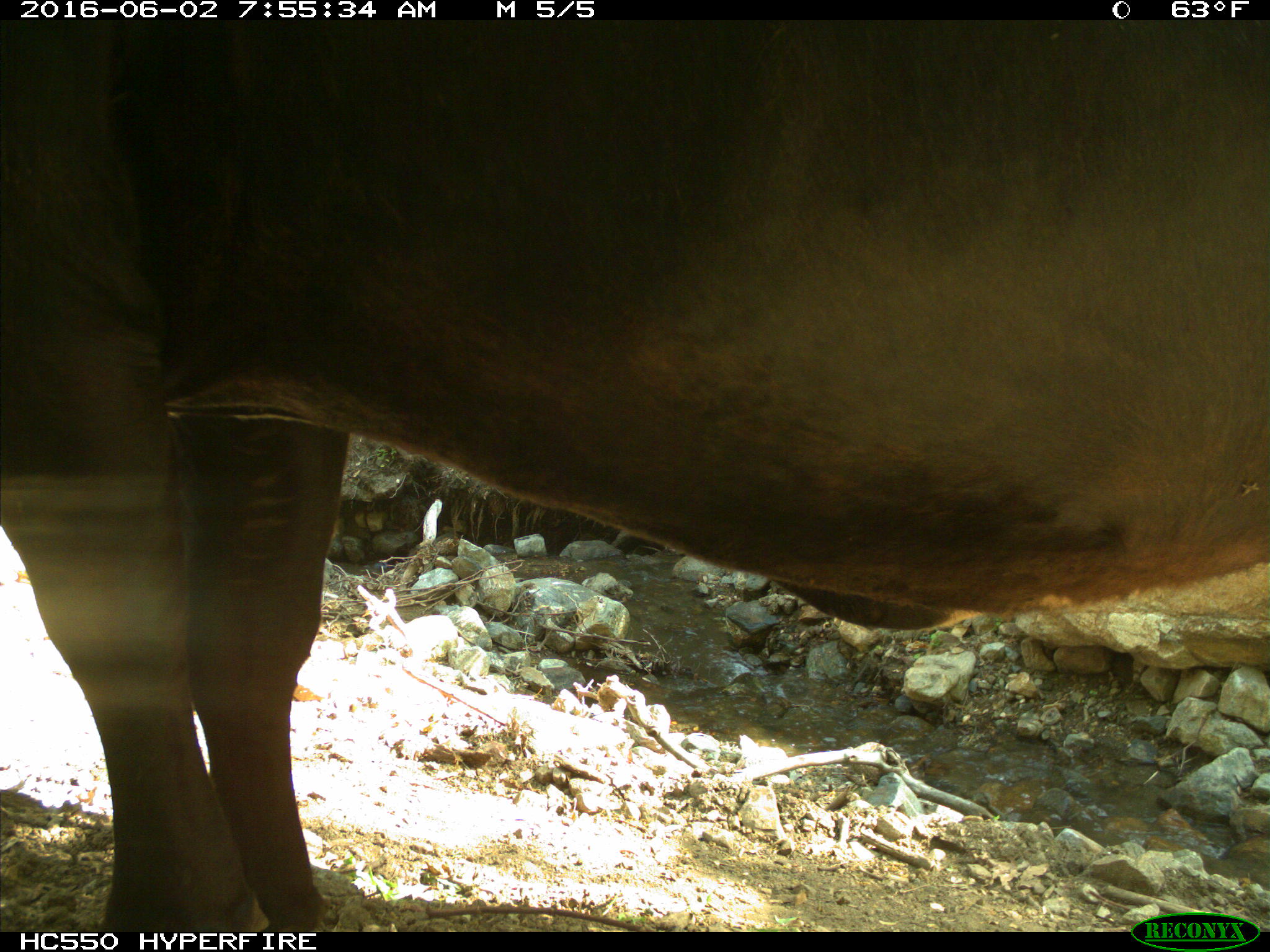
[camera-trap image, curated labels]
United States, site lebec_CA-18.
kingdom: Animalia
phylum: Chordata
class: Mammalia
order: Artiodactyla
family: Bovidae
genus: Bos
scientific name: Bos taurus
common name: domestic cow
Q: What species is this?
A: Bos taurus (domestic cow).